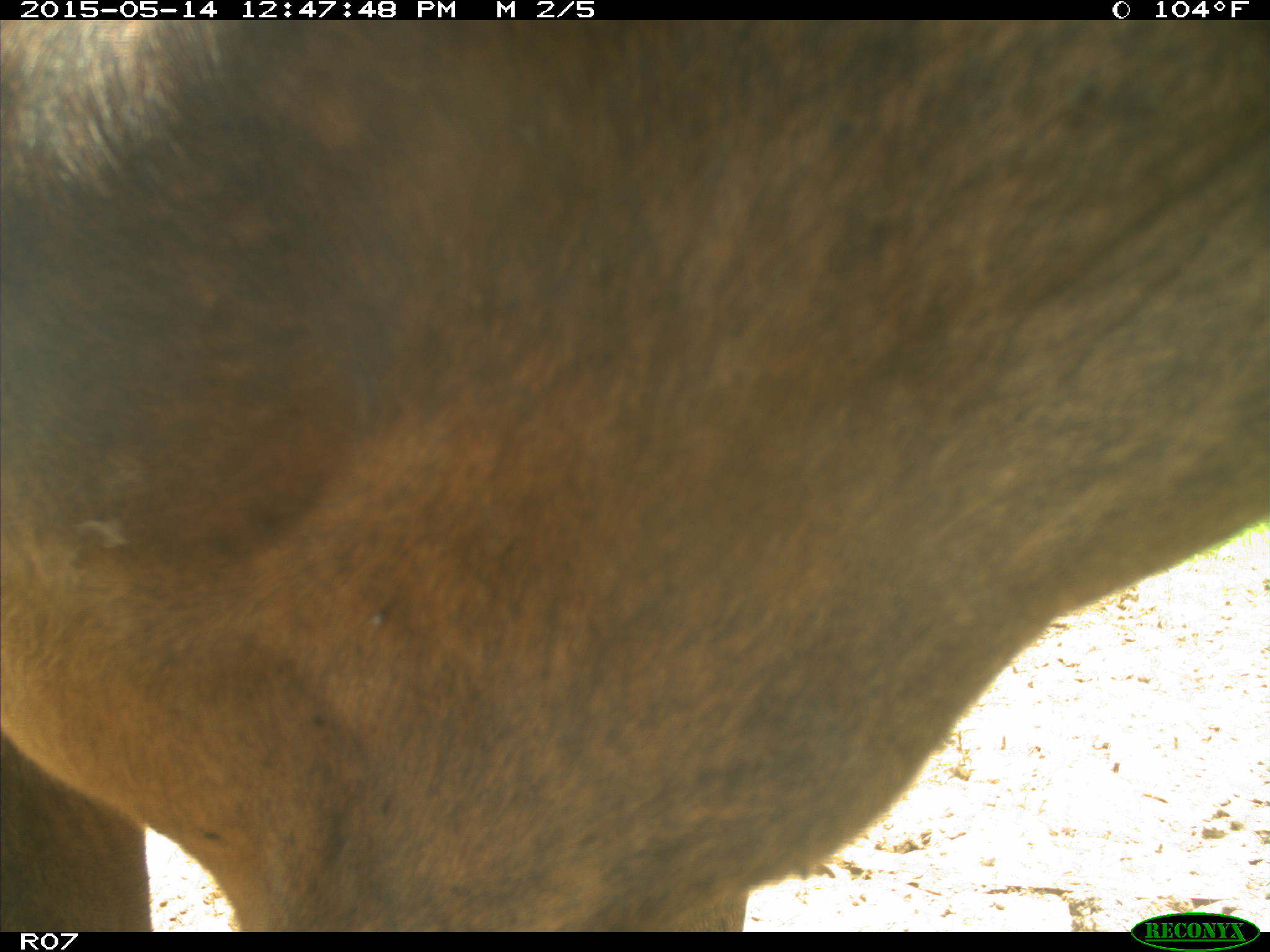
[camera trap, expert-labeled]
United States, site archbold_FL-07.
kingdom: Animalia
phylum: Chordata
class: Mammalia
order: Artiodactyla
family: Bovidae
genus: Bos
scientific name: Bos taurus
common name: domestic cow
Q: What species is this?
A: Bos taurus (domestic cow).